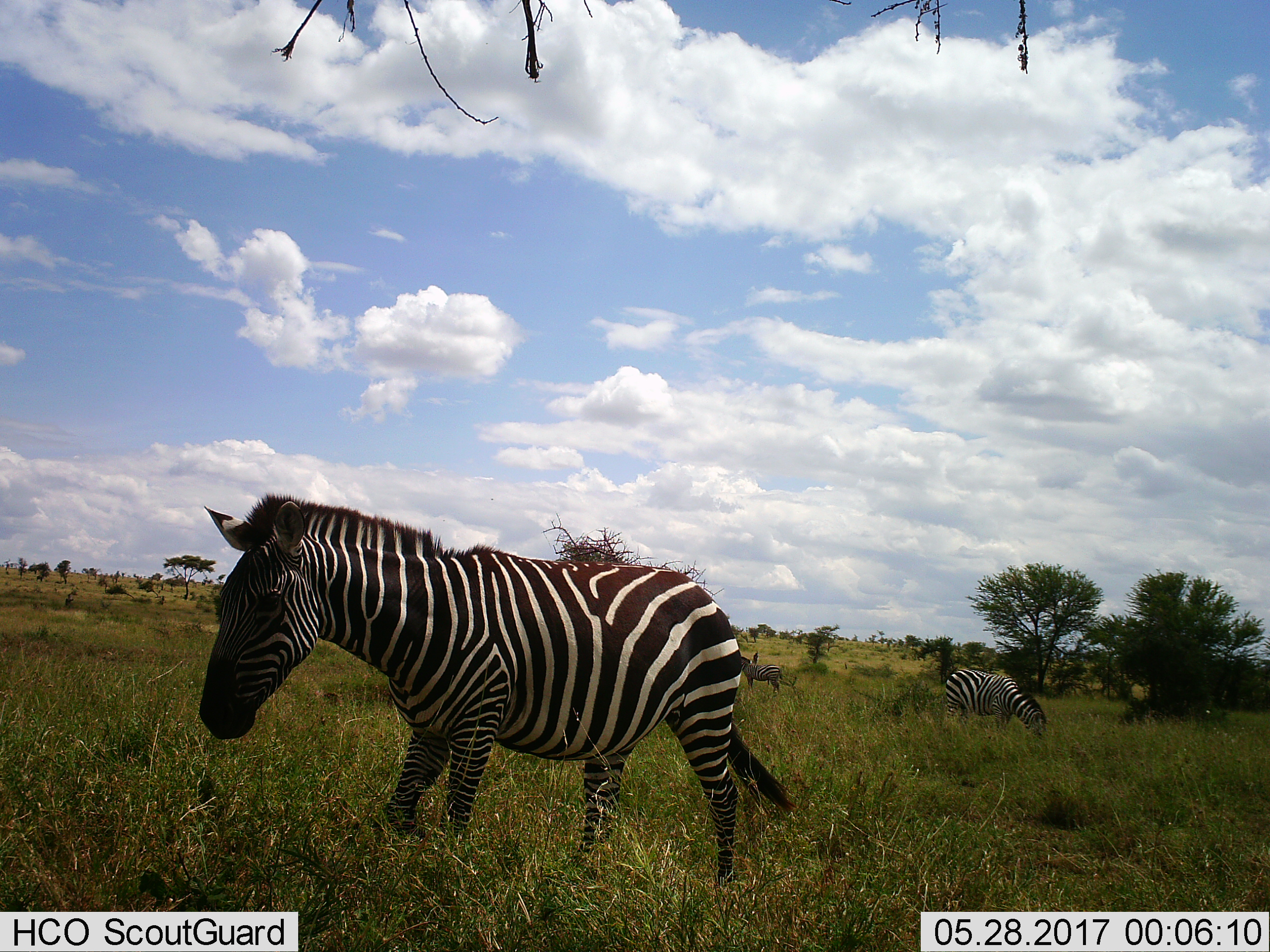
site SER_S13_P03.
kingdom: Animalia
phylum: Chordata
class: Mammalia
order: Perissodactyla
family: Equidae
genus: Equus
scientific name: Equus quagga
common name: plains zebra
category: zebraplains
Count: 3.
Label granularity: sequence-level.